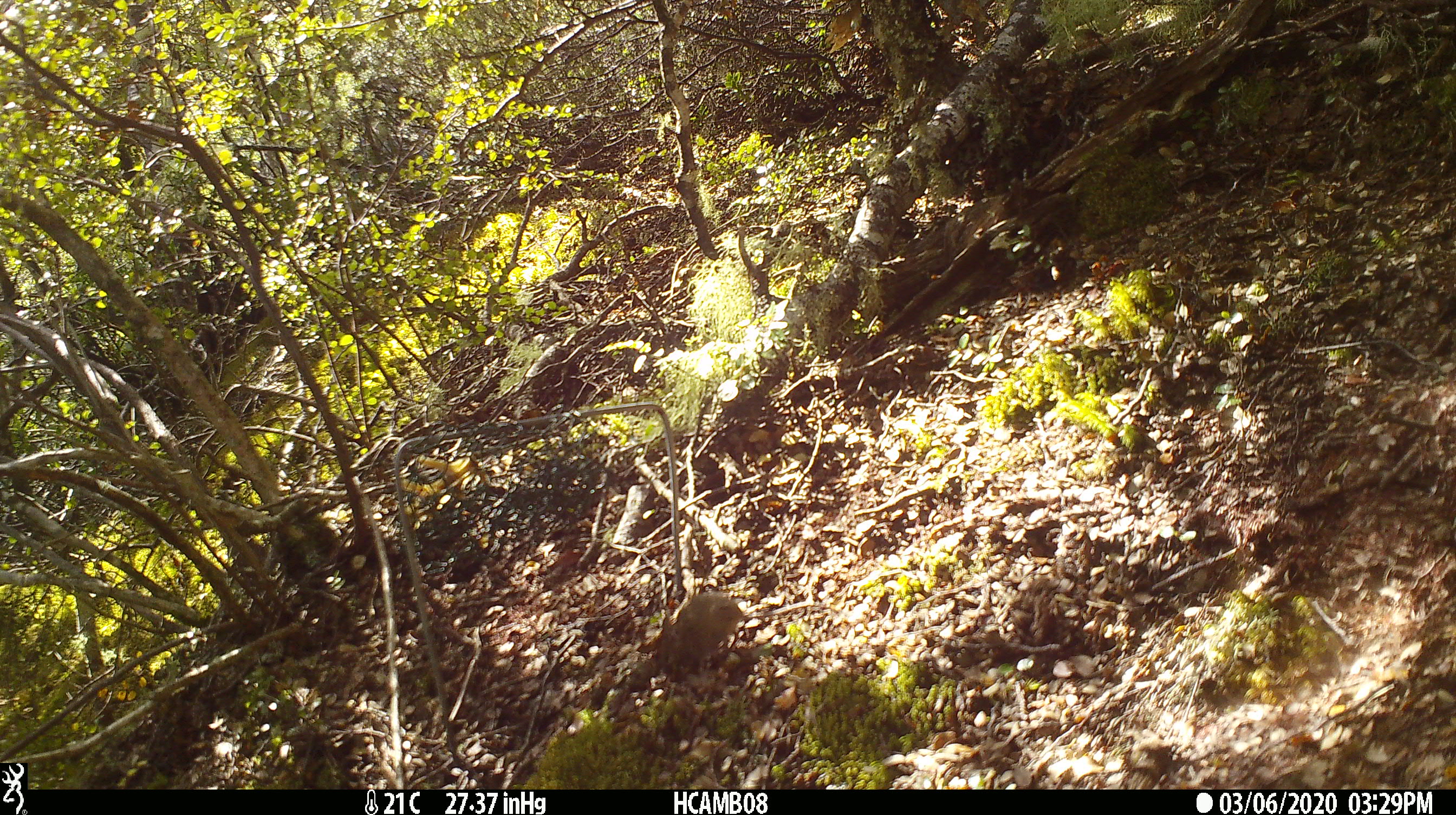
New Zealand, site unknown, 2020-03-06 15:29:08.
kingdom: Animalia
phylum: Chordata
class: Mammalia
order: Rodentia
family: Muridae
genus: Mus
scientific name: Mus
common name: mouse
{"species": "mouse (Mus)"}